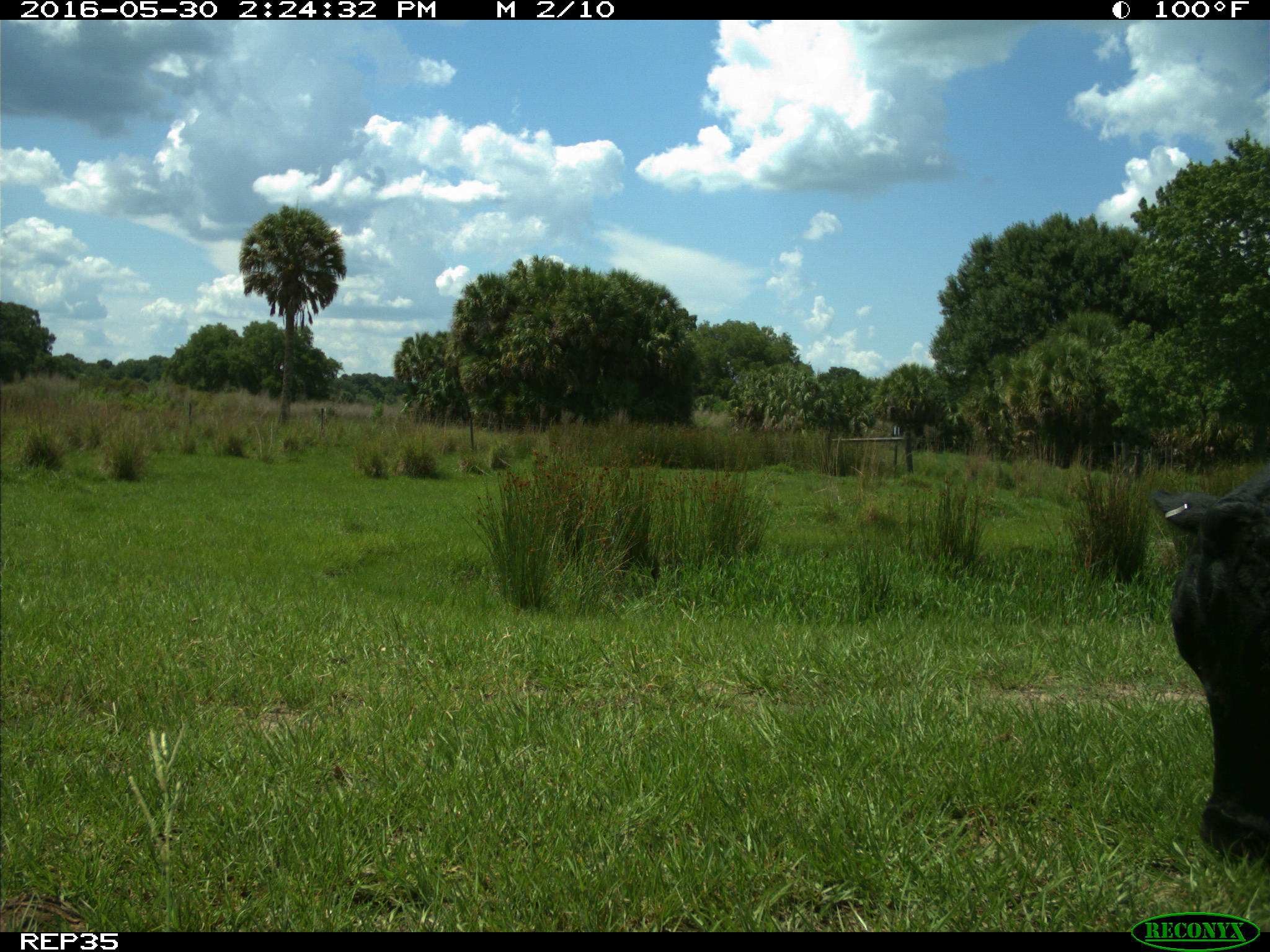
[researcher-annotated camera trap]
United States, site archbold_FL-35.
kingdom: Animalia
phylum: Chordata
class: Mammalia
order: Artiodactyla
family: Bovidae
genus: Bos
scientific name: Bos taurus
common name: domestic cow